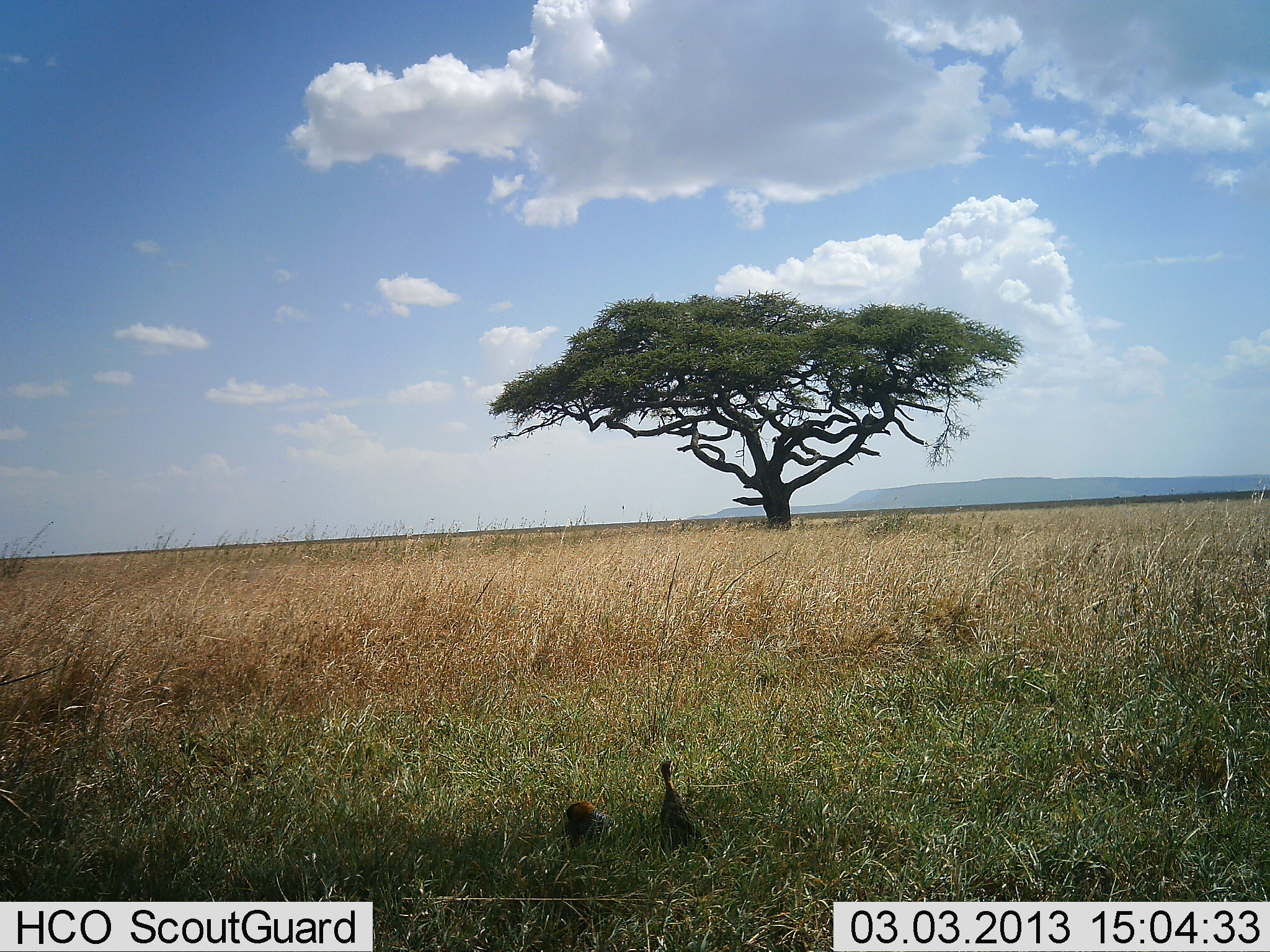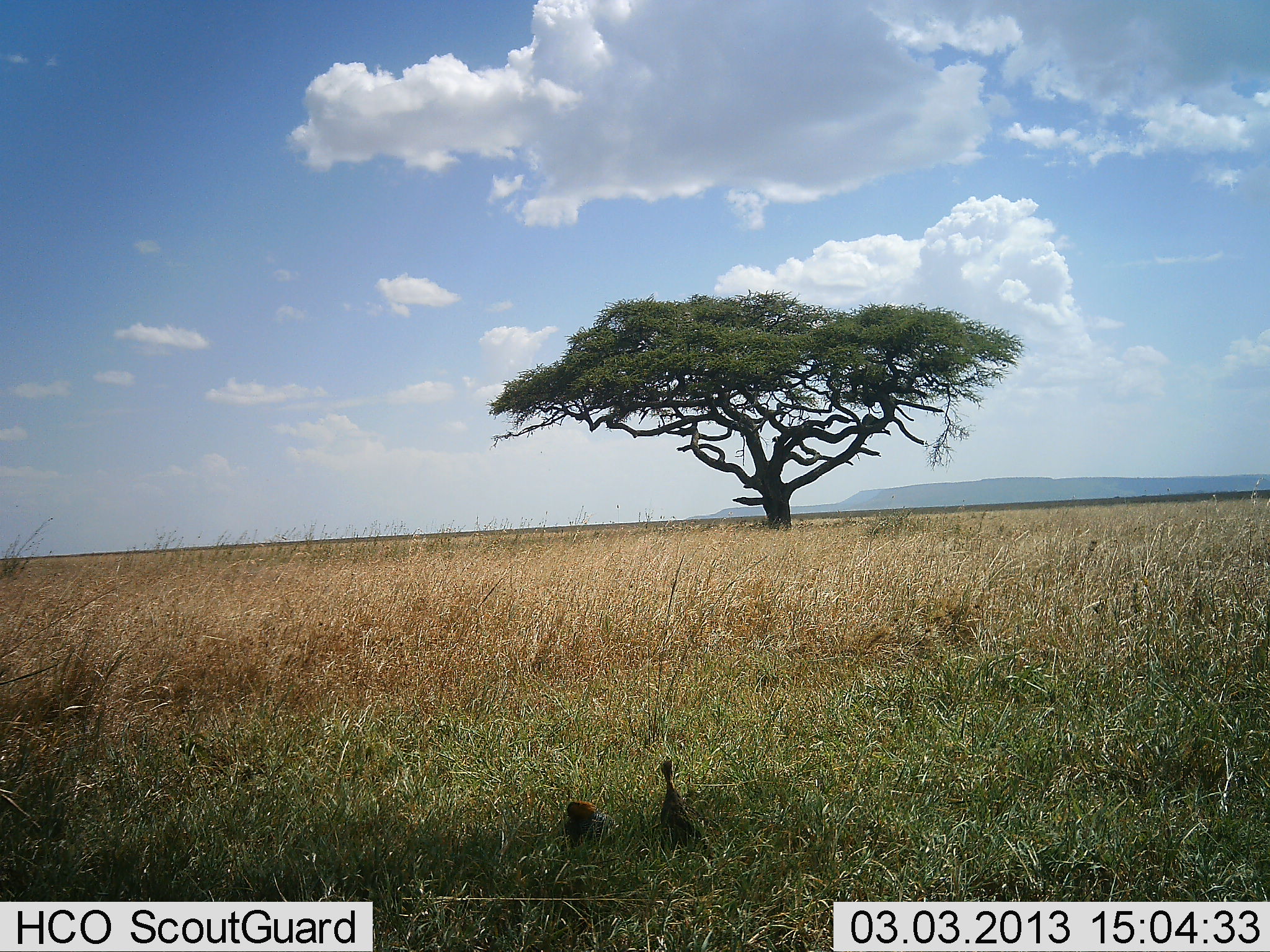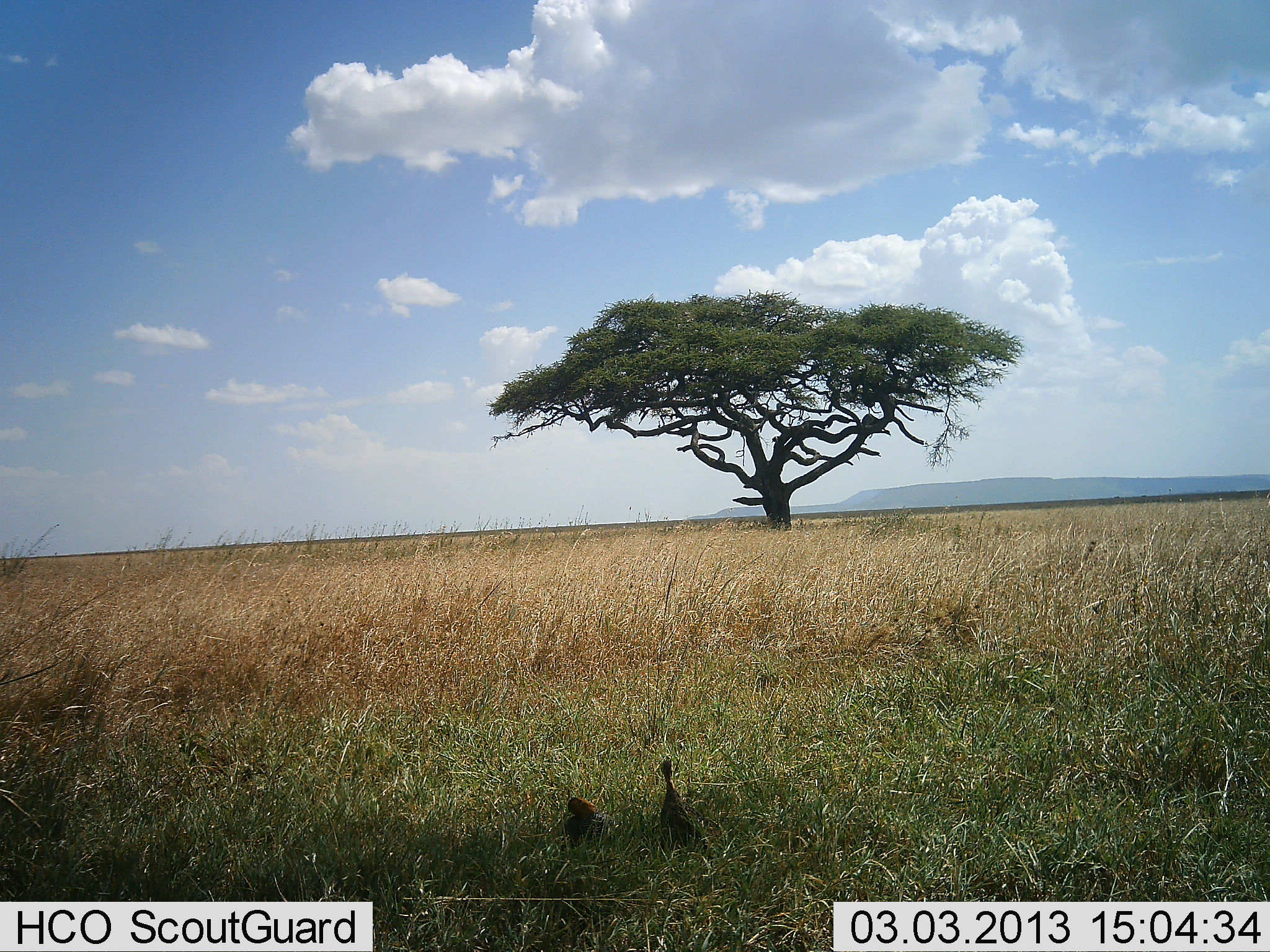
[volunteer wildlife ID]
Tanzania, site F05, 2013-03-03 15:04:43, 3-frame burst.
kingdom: Animalia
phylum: Chordata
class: Aves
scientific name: Aves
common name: bird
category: otherbird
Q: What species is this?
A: Otherbird (bird) (Aves).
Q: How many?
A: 2.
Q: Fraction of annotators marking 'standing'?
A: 91%.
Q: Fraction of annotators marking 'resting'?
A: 18%.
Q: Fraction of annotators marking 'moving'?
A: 0%.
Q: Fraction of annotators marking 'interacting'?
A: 0%.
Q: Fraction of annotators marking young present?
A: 0%.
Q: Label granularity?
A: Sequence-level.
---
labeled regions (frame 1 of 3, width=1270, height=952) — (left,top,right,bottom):
animal: (656,758,708,852); (562,799,616,849)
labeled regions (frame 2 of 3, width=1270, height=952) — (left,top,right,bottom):
animal: (654,759,713,861); (563,801,618,851)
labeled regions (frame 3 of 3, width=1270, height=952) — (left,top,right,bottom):
animal: (655,757,708,853); (563,794,612,847)